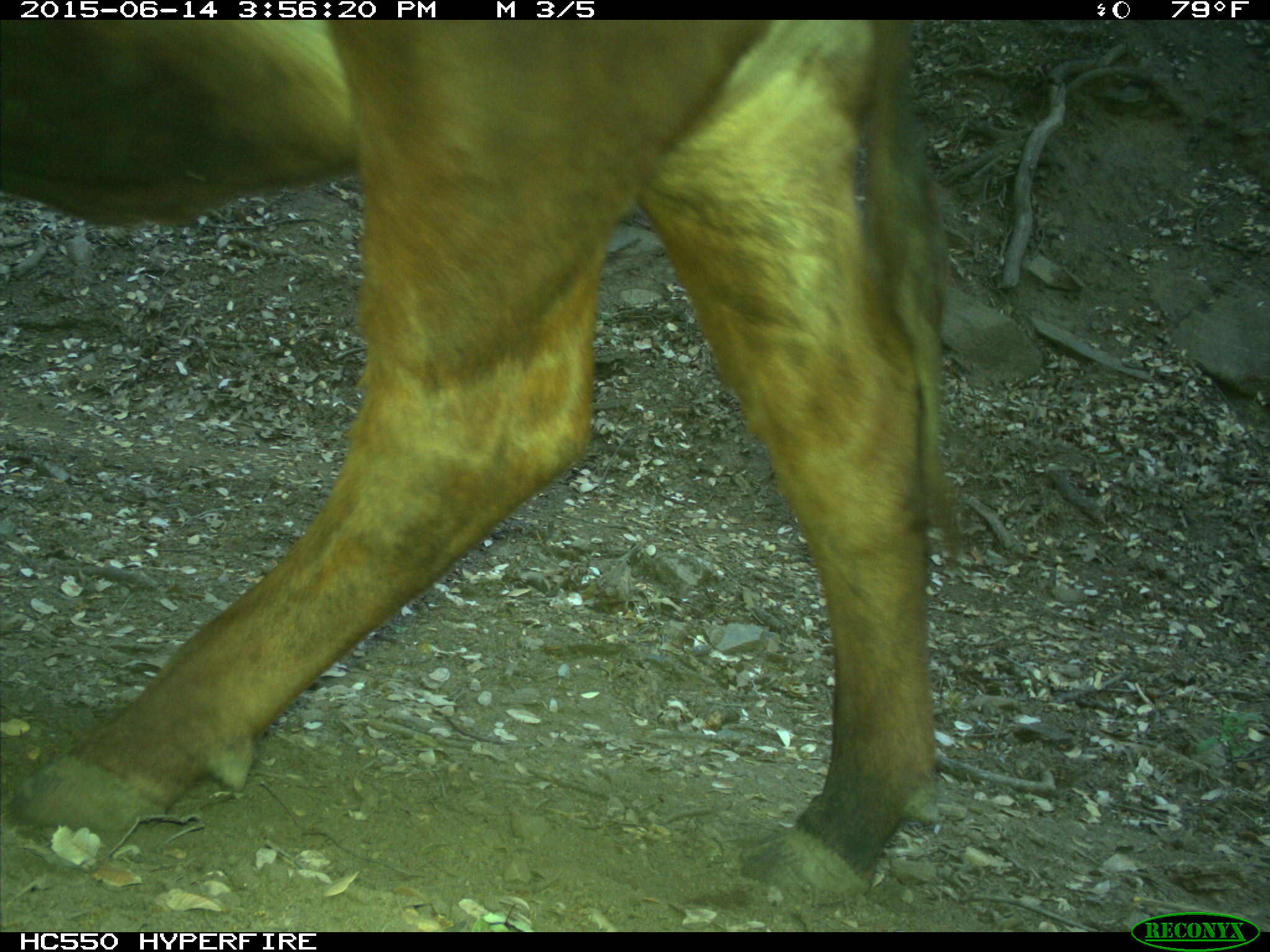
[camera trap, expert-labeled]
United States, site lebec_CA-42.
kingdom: Animalia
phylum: Chordata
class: Mammalia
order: Artiodactyla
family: Bovidae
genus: Bos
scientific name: Bos taurus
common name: domestic cow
Bos taurus (domestic cow).